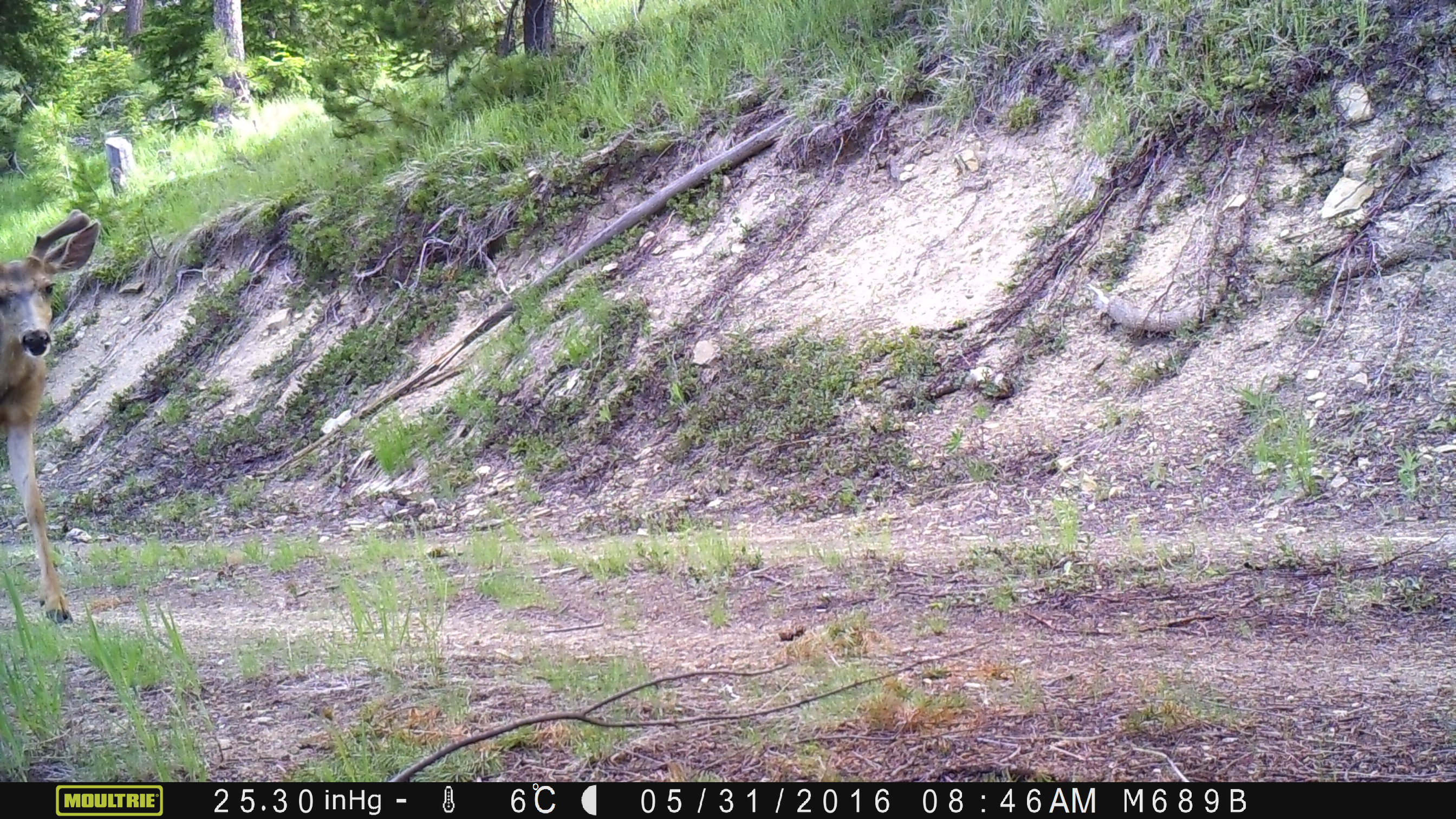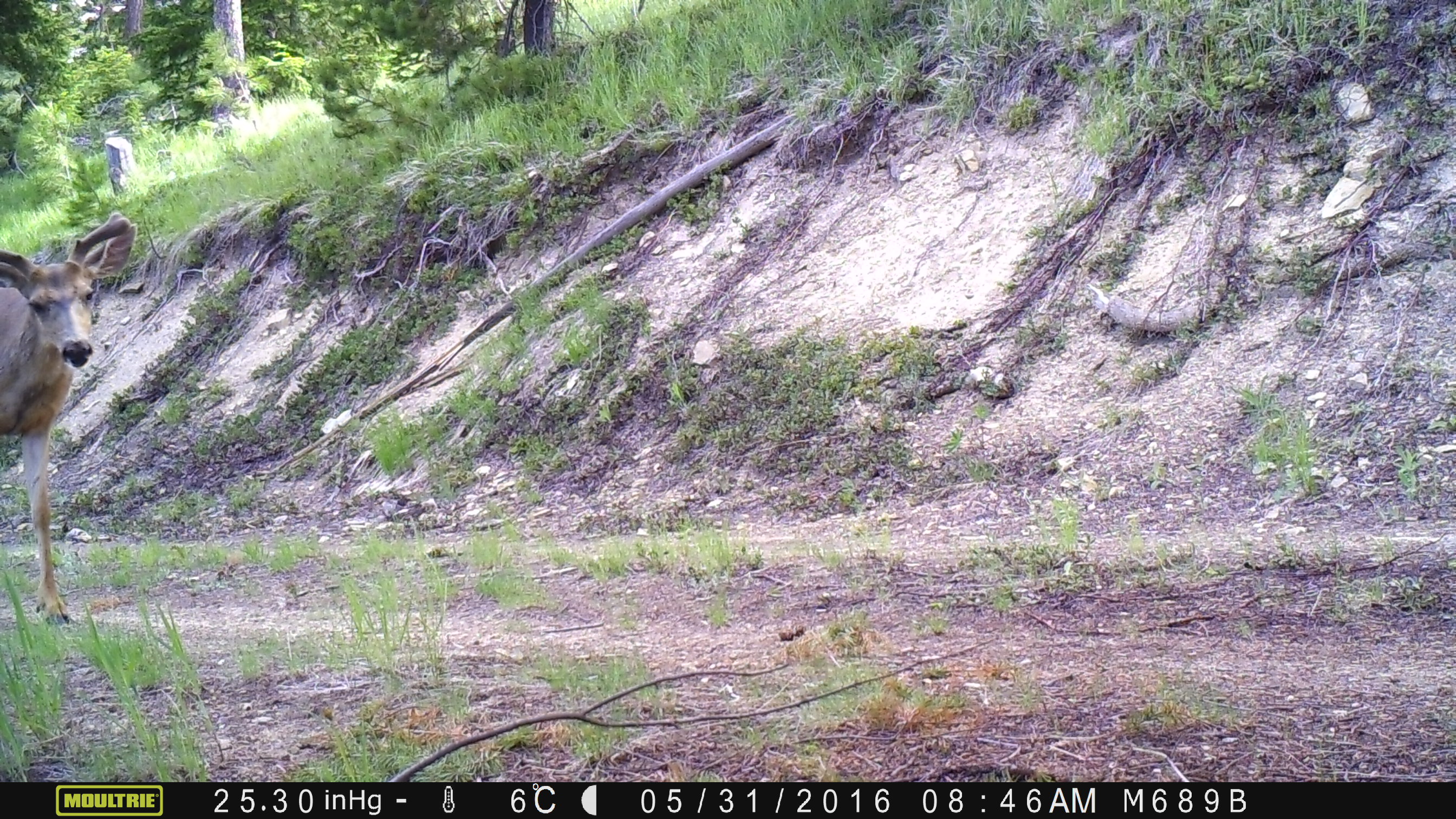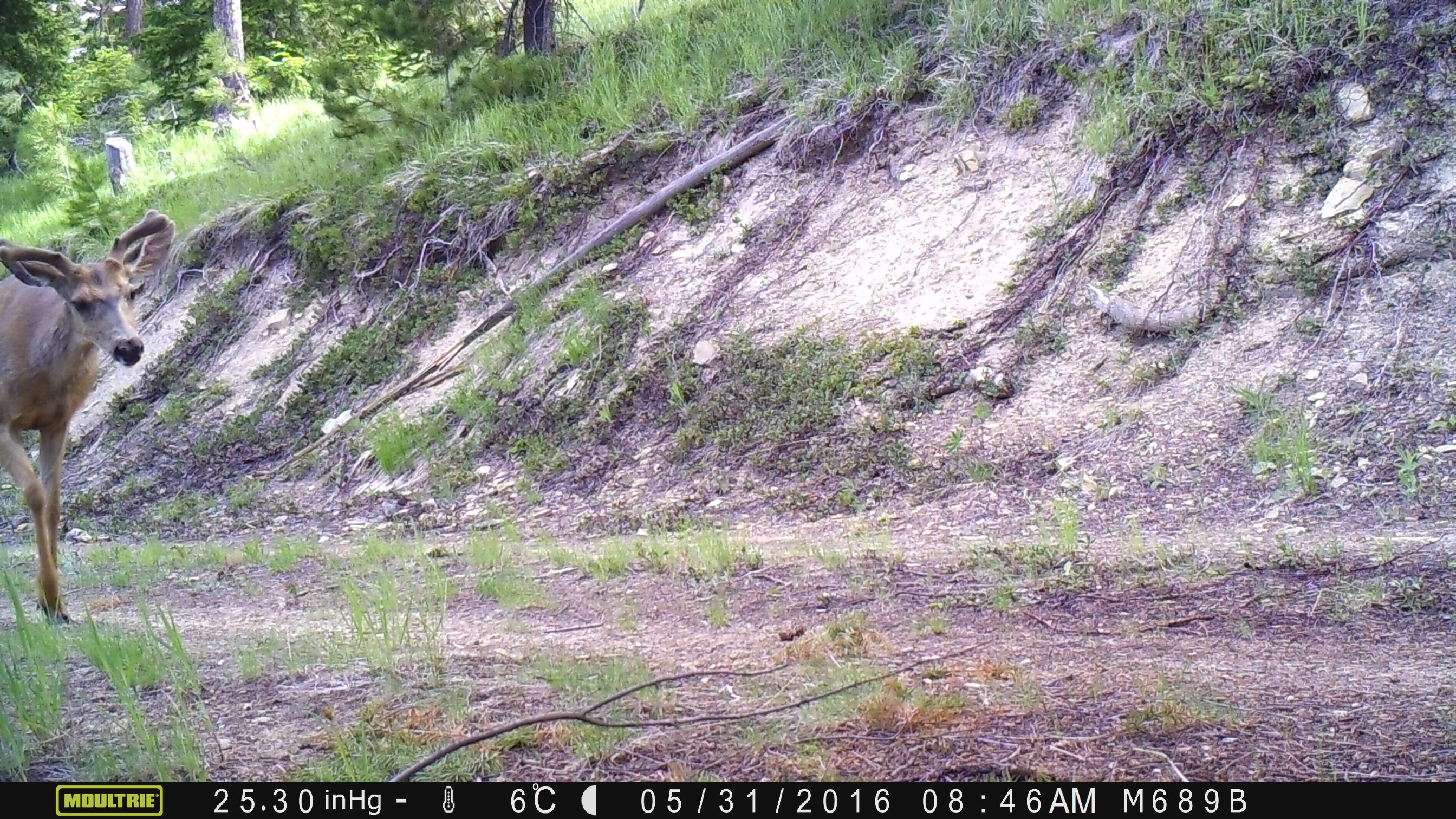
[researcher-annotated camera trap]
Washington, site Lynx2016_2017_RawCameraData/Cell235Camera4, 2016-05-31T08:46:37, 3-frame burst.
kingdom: Animalia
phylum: Chordata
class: Mammalia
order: Artiodactyla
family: Cervidae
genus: Odocoileus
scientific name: Odocoileus hemionus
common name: mule deer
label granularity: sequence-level